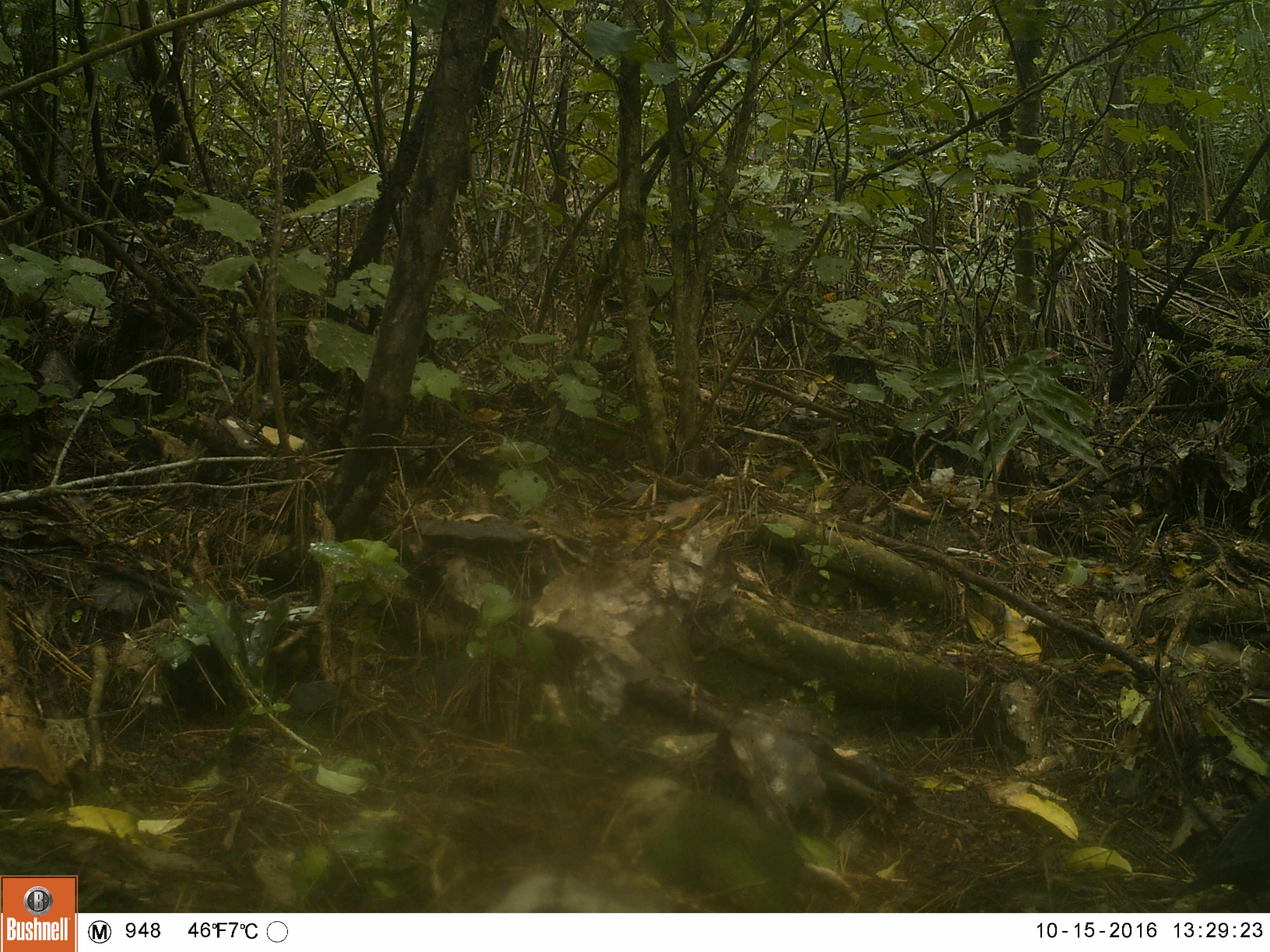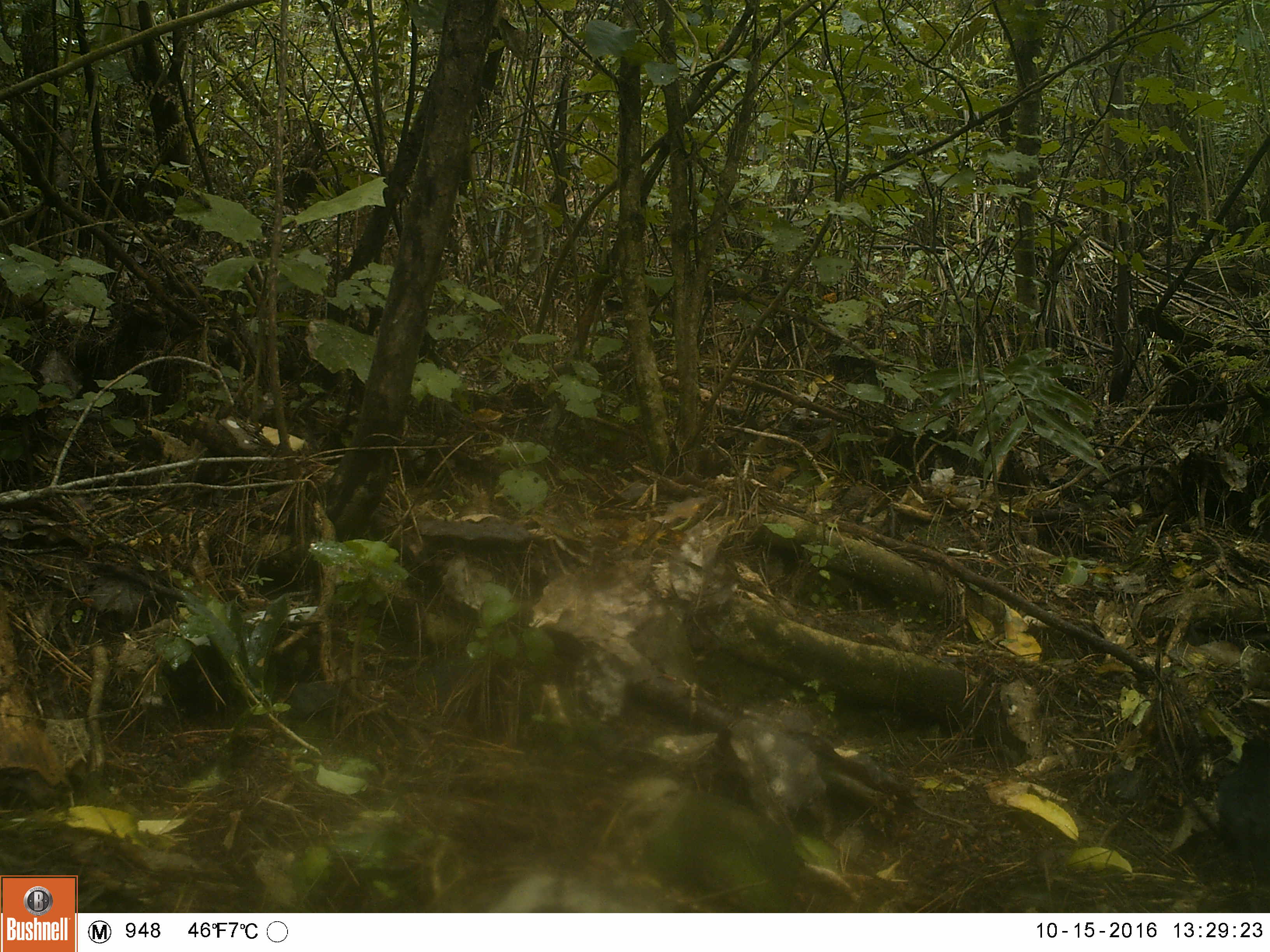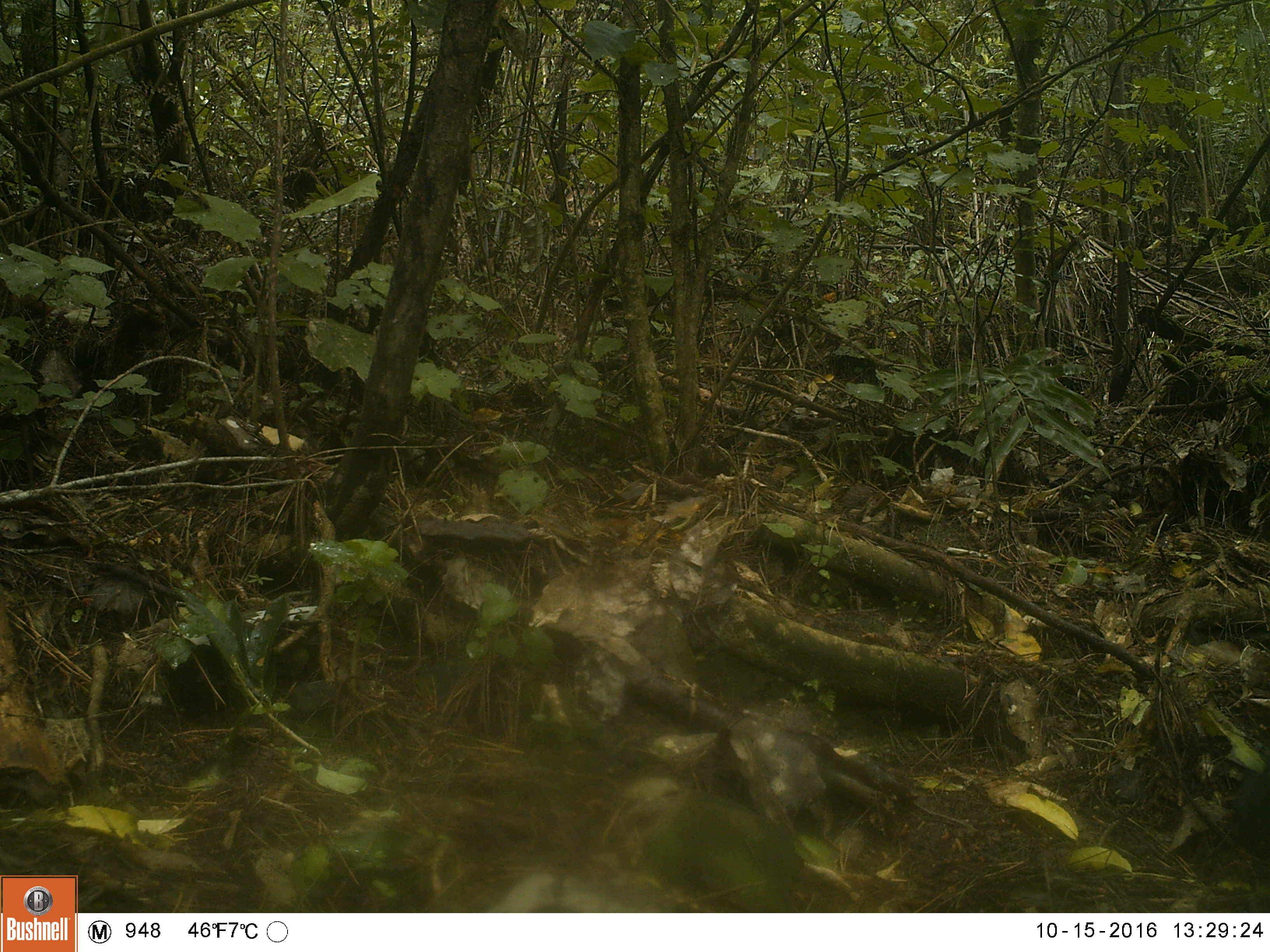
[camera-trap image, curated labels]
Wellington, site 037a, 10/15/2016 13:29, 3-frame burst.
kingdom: Animalia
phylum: Chordata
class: Aves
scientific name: Aves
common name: bird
Bird (Aves).